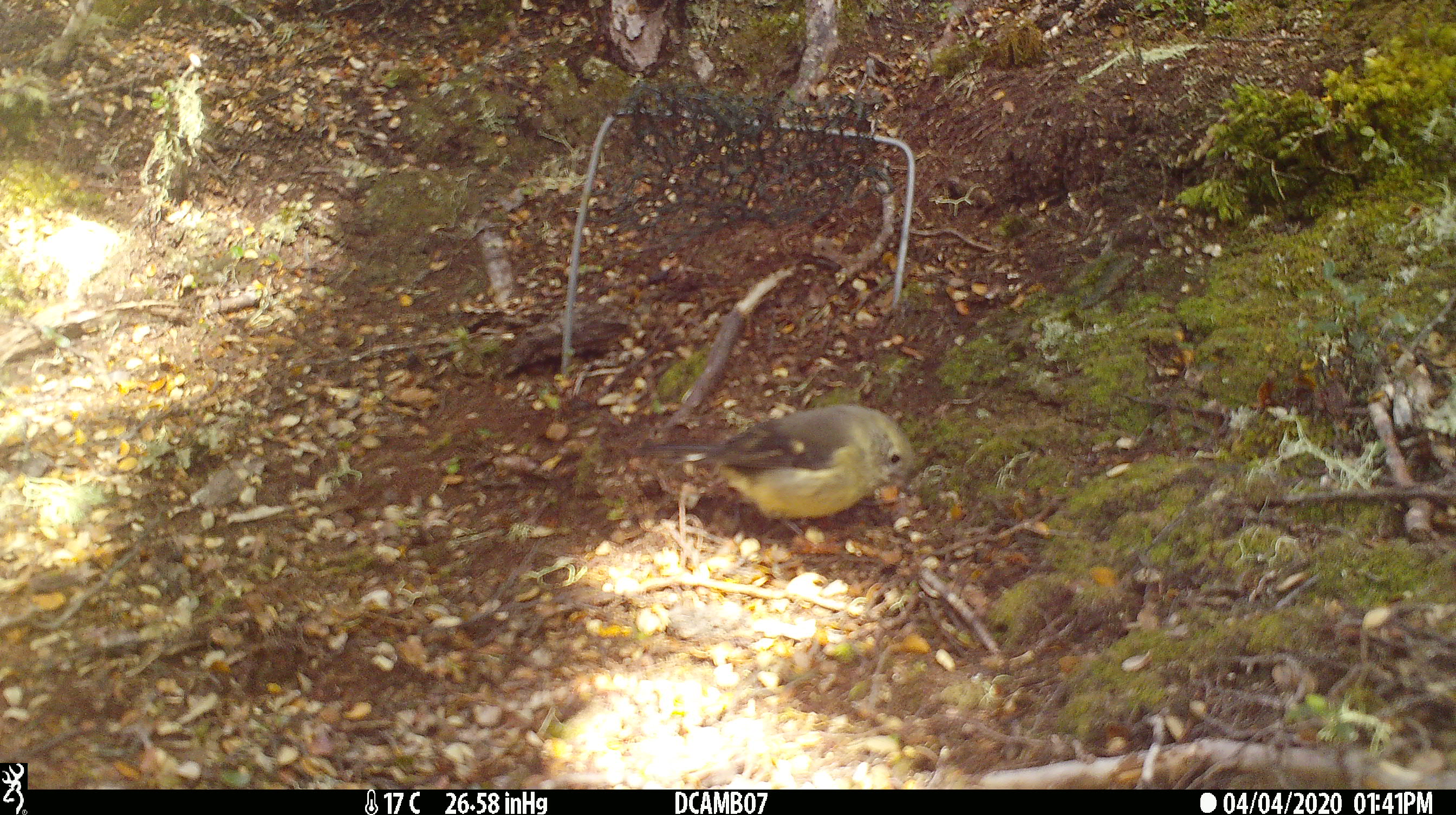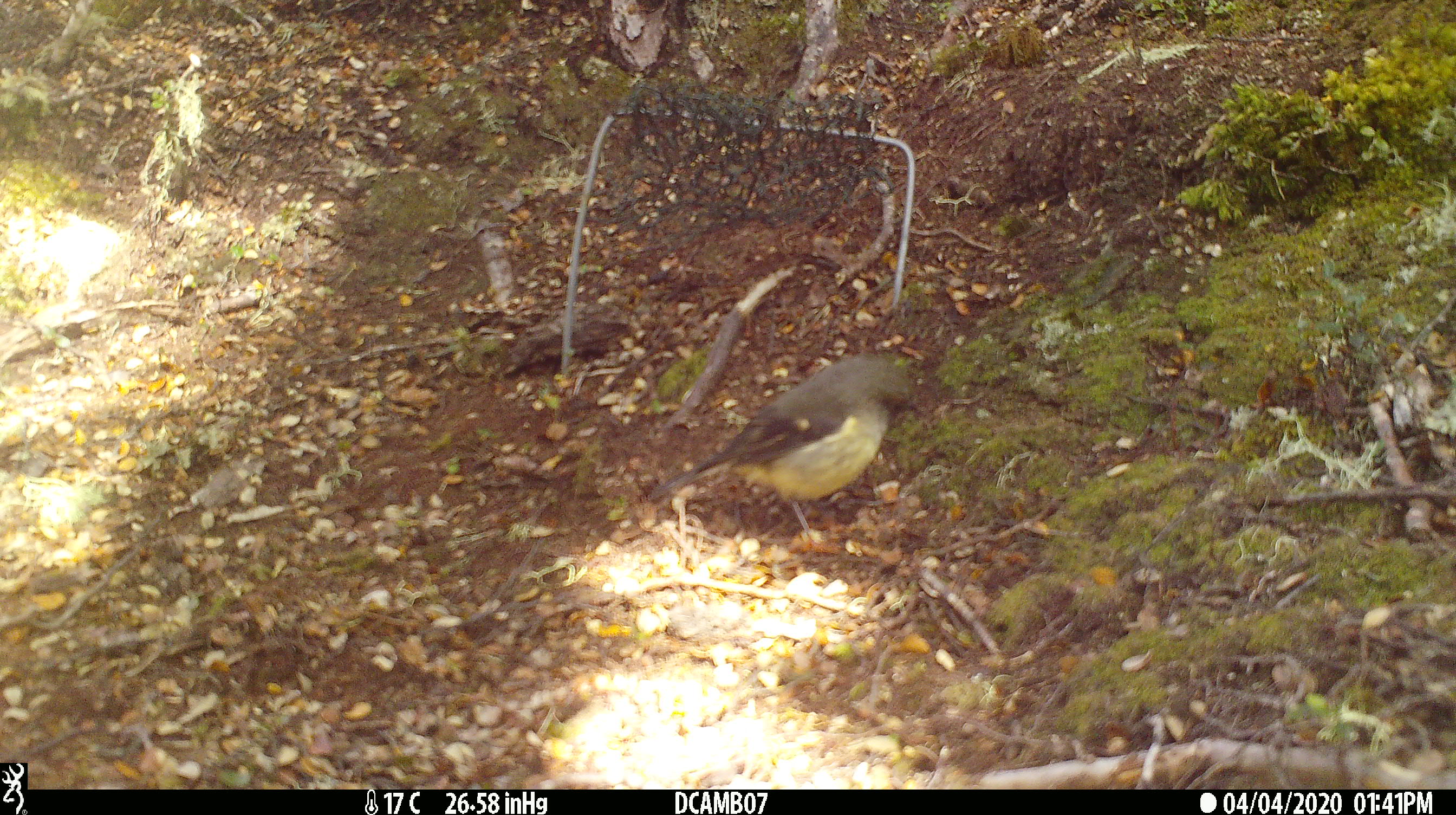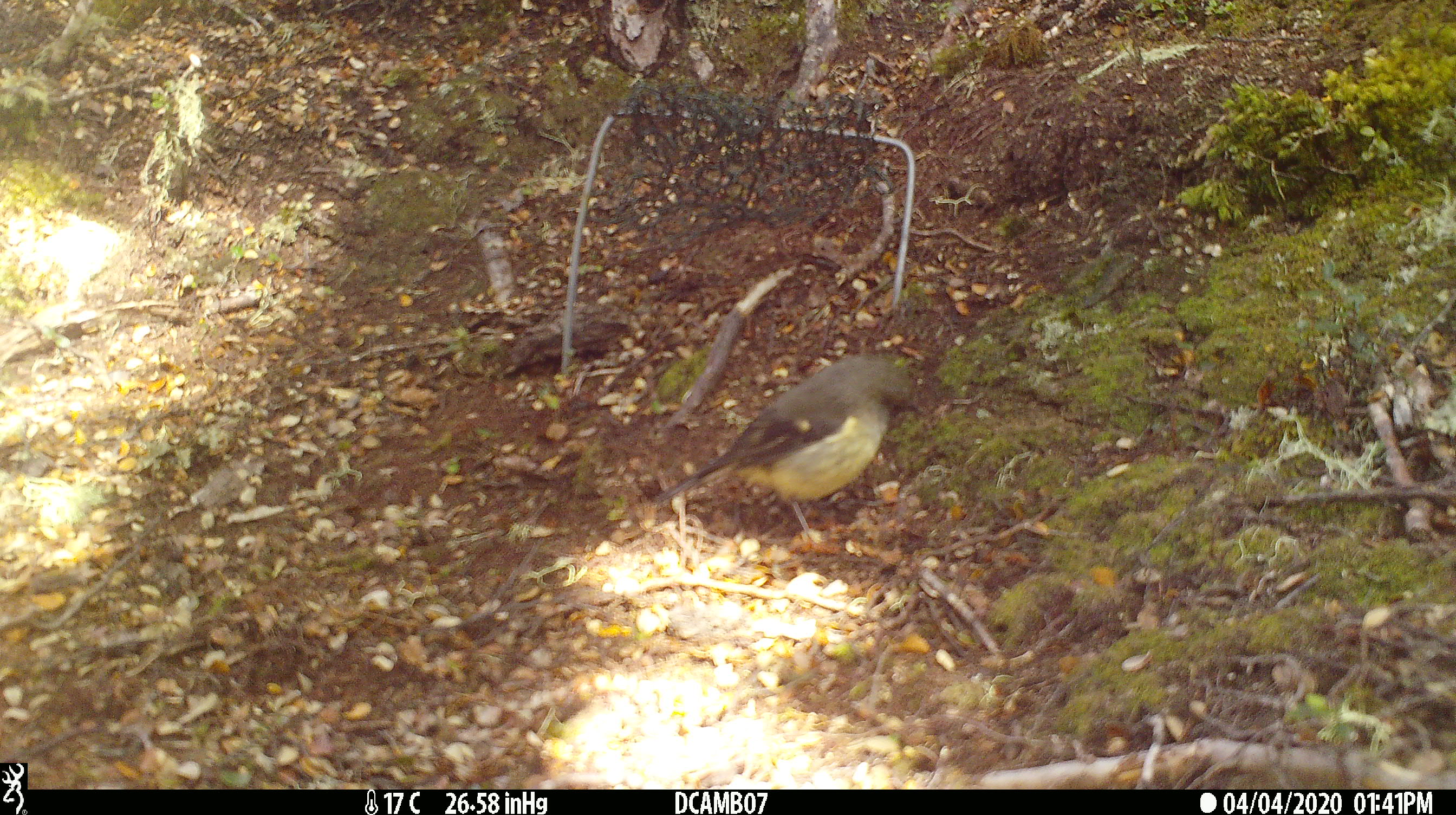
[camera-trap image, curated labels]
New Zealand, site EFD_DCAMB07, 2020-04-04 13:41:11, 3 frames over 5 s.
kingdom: Animalia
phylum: Chordata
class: Aves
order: Passeriformes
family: Petroicidae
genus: Petroica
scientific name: Petroica macrocephala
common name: tomtit